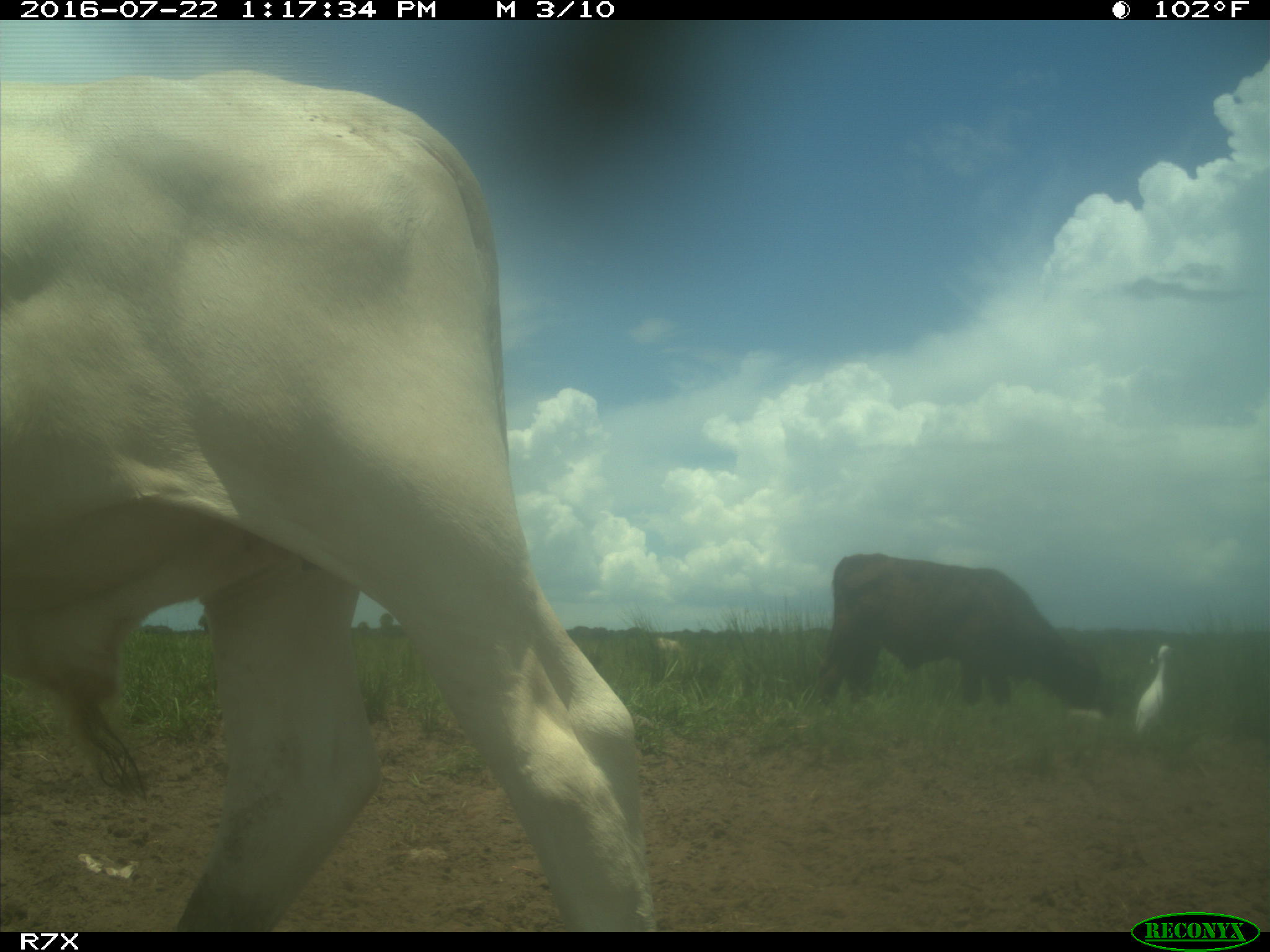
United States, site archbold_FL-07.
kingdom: Animalia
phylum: Chordata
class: Mammalia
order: Artiodactyla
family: Bovidae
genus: Bos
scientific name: Bos taurus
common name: domestic cow